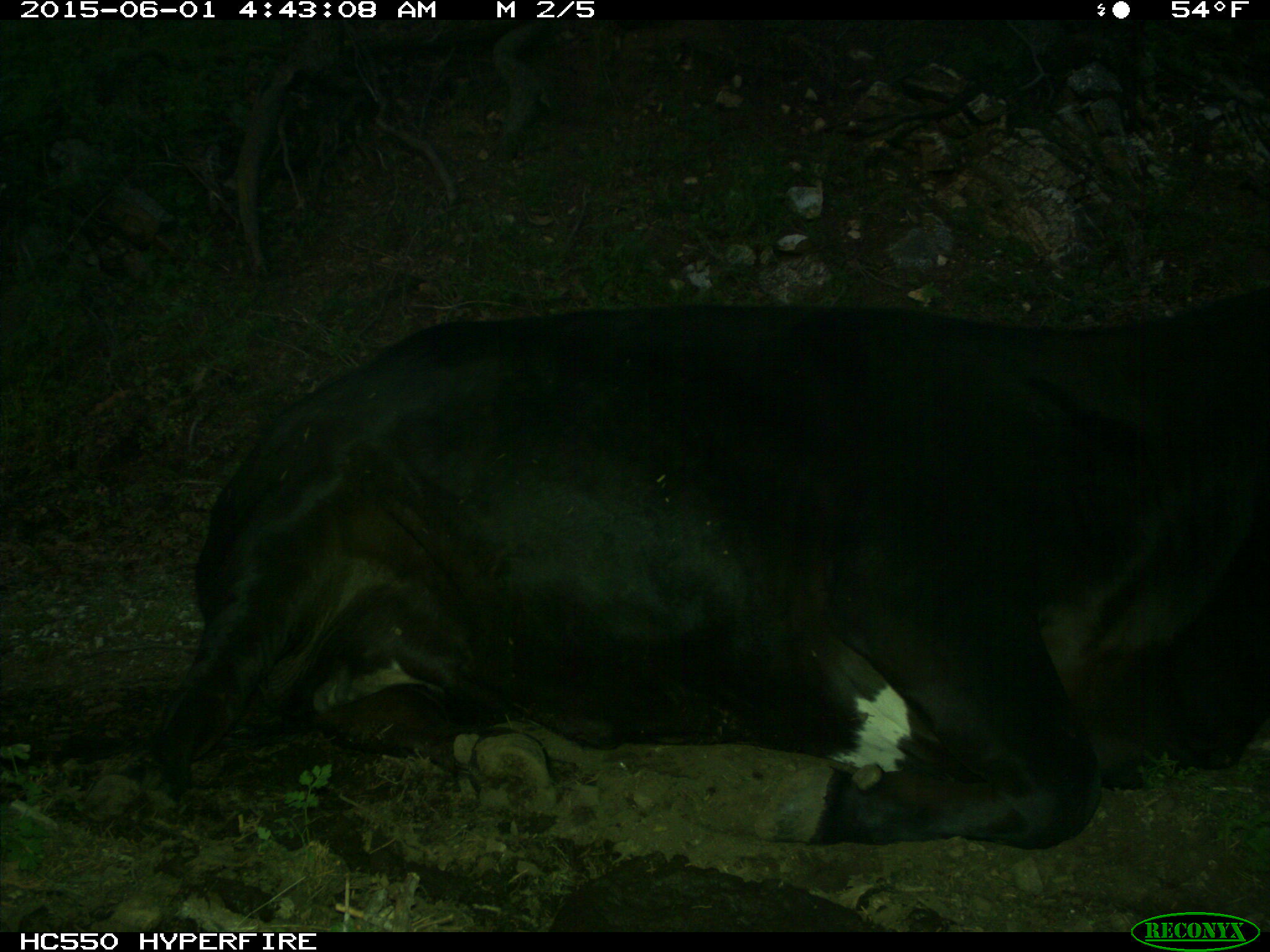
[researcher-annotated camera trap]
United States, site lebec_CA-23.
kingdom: Animalia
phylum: Chordata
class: Mammalia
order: Artiodactyla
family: Bovidae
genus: Bos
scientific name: Bos taurus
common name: domestic cow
Bos taurus (domestic cow).